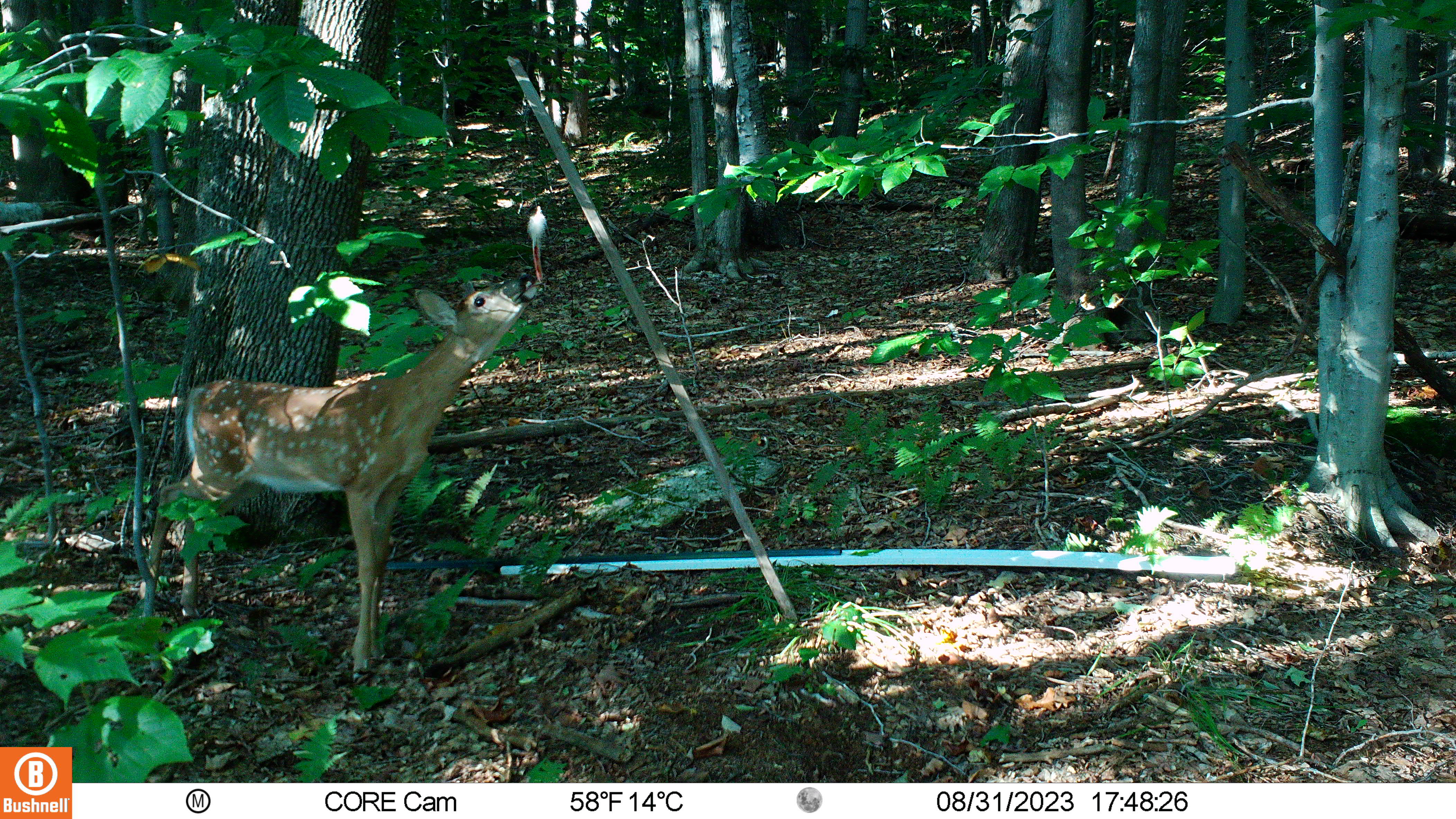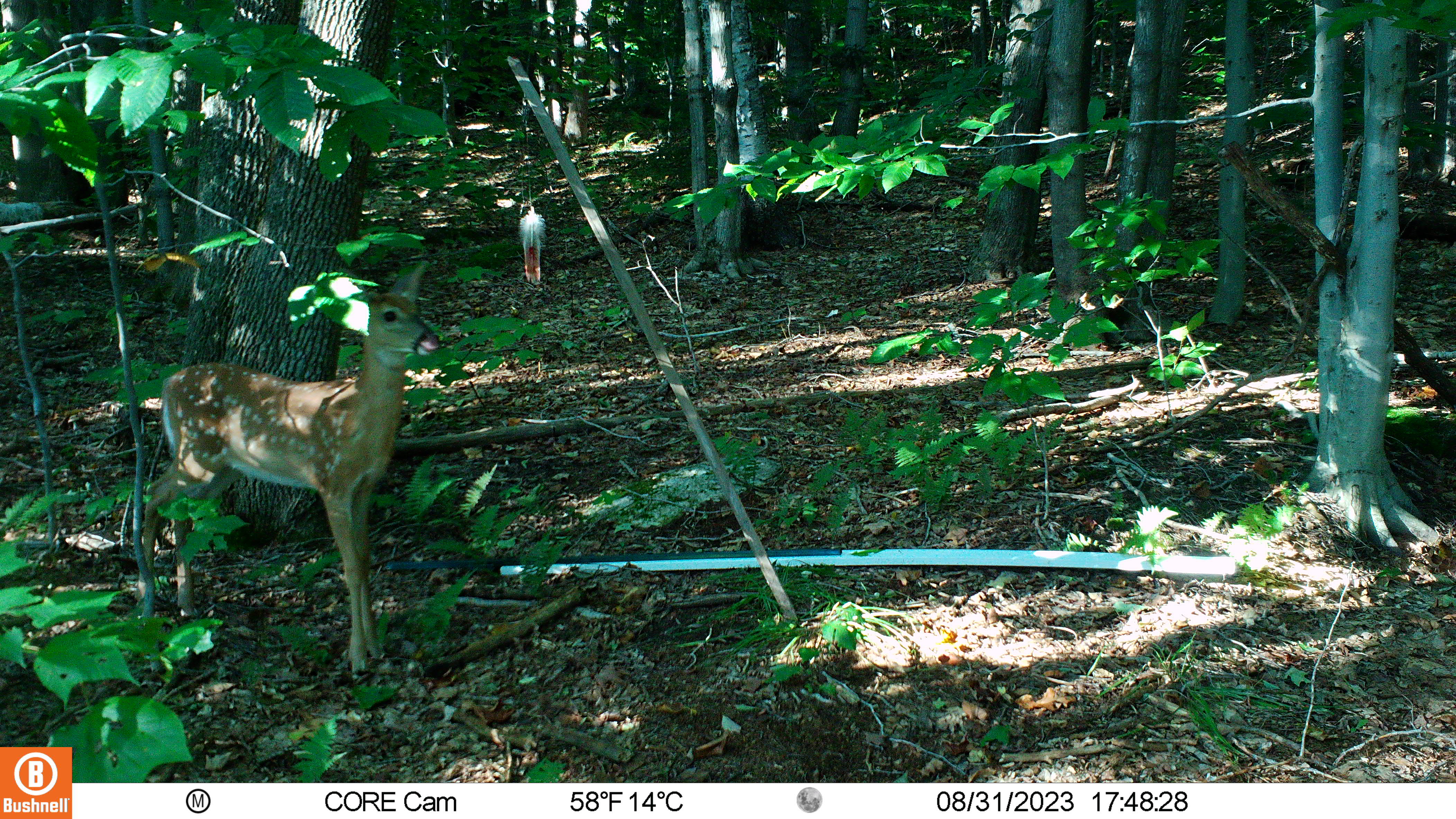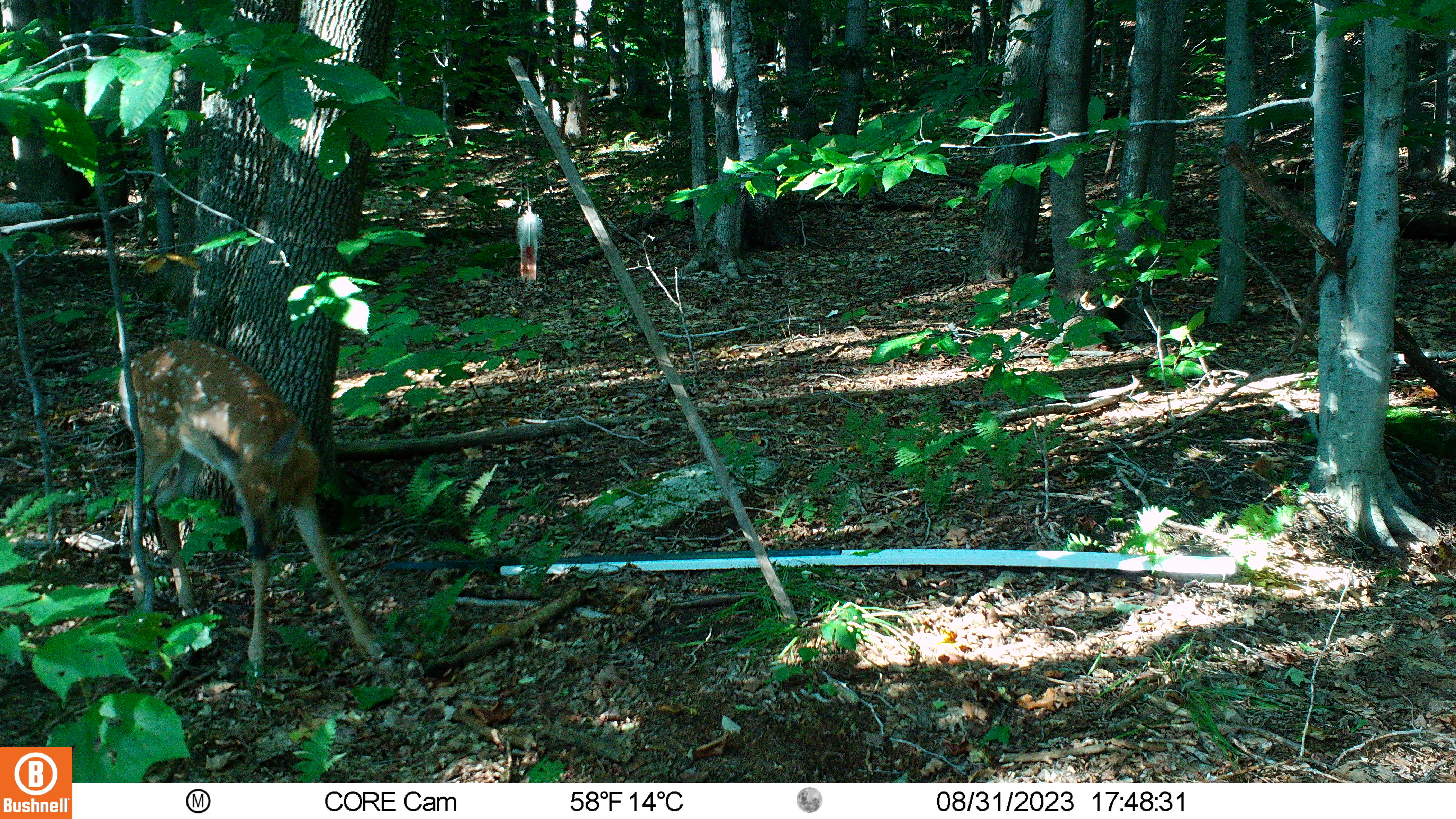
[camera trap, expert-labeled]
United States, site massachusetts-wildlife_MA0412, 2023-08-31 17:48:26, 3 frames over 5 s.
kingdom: Animalia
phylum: Chordata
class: Mammalia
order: Artiodactyla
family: Cervidae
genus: Odocoileus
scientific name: Odocoileus virginianus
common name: white-tailed deer